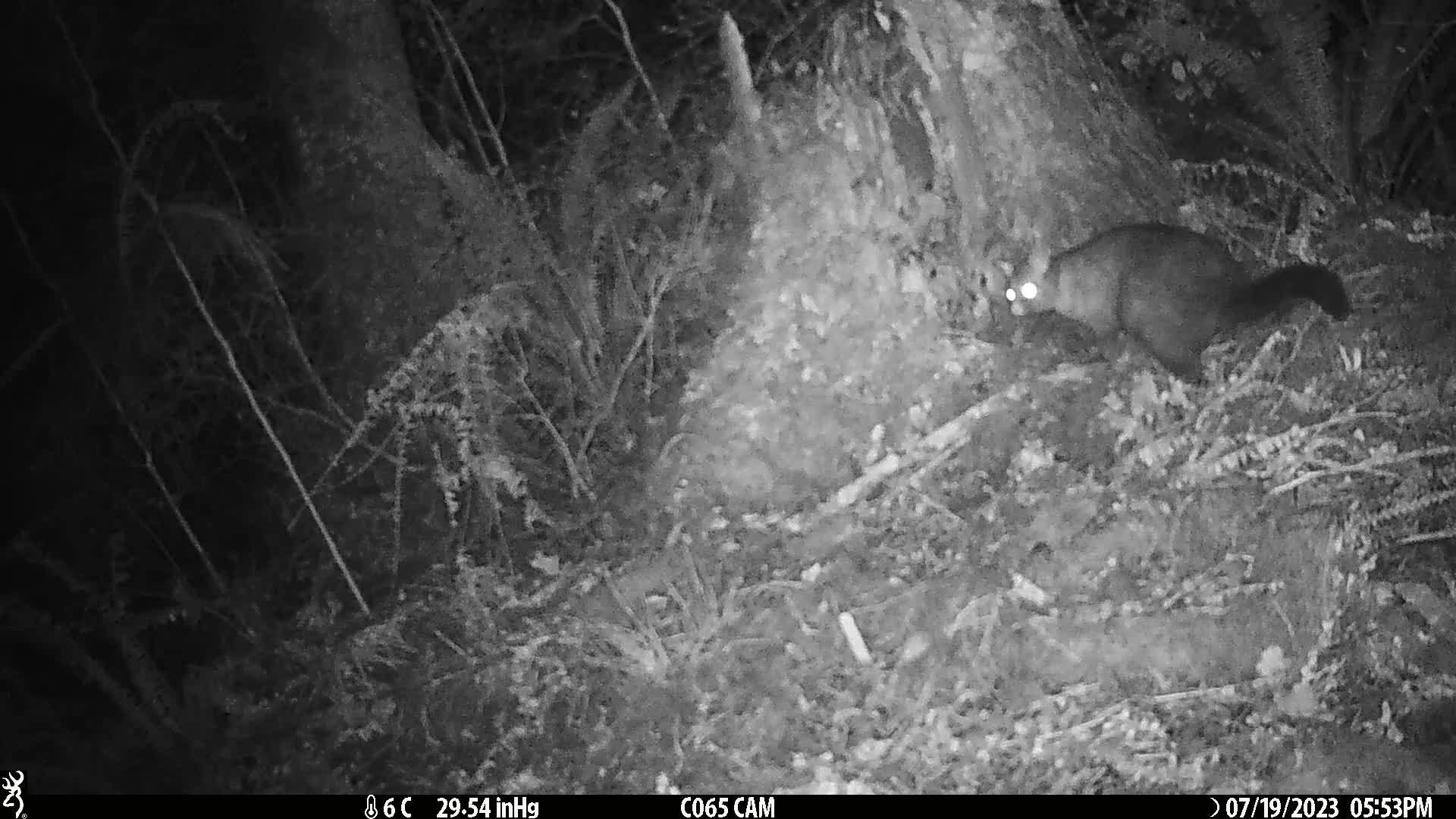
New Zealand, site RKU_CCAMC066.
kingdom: Animalia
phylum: Chordata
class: Mammalia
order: Diprotodontia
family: Phalangeridae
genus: Trichosurus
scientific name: Trichosurus vulpecula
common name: common brushtail possum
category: possum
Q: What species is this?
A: Possum (common brushtail possum) (Trichosurus vulpecula).